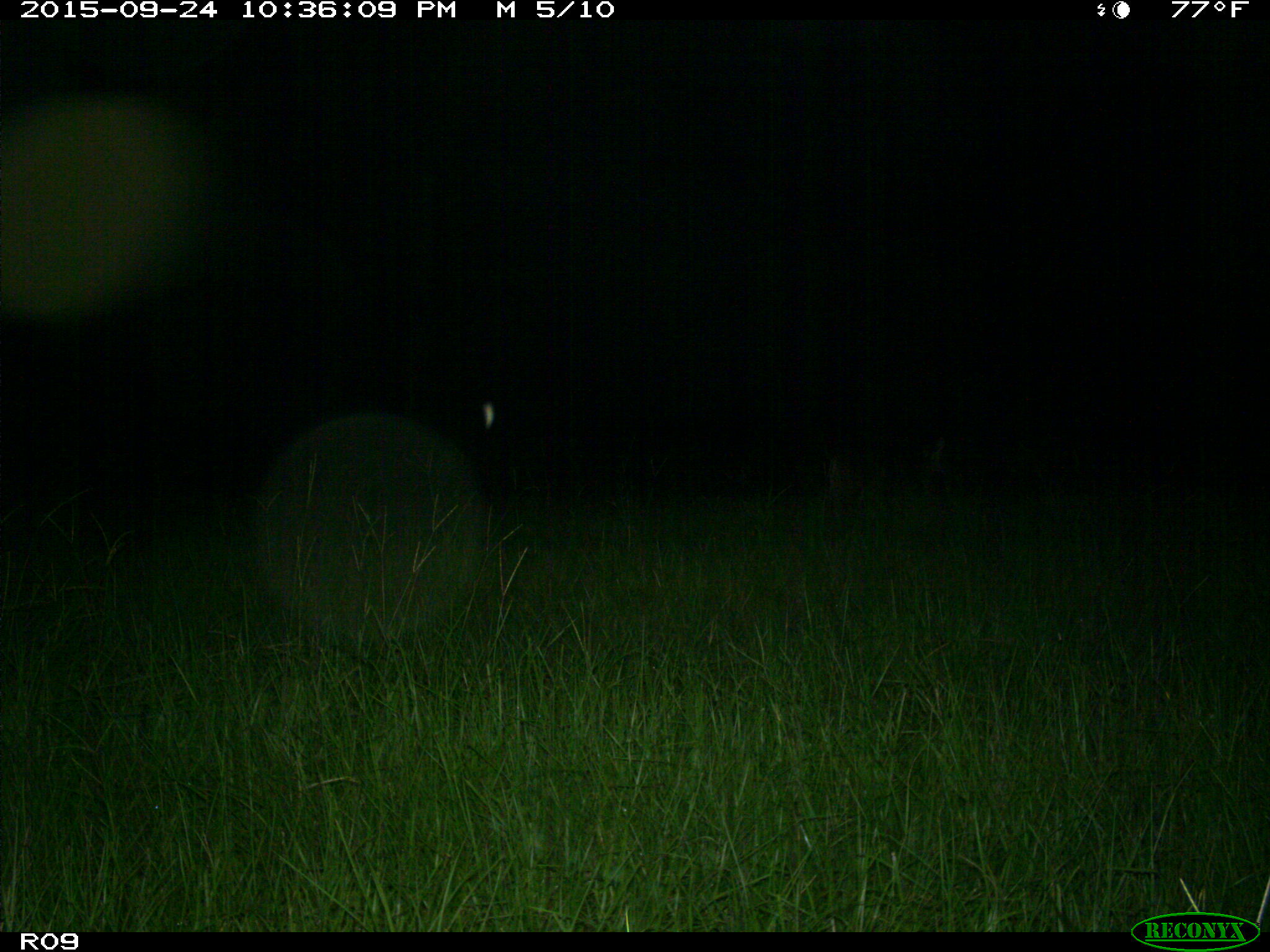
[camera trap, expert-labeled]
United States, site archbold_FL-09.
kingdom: Animalia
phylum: Chordata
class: Mammalia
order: Artiodactyla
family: Cervidae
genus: Odocoileus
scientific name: Odocoileus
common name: deer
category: unidentified deer